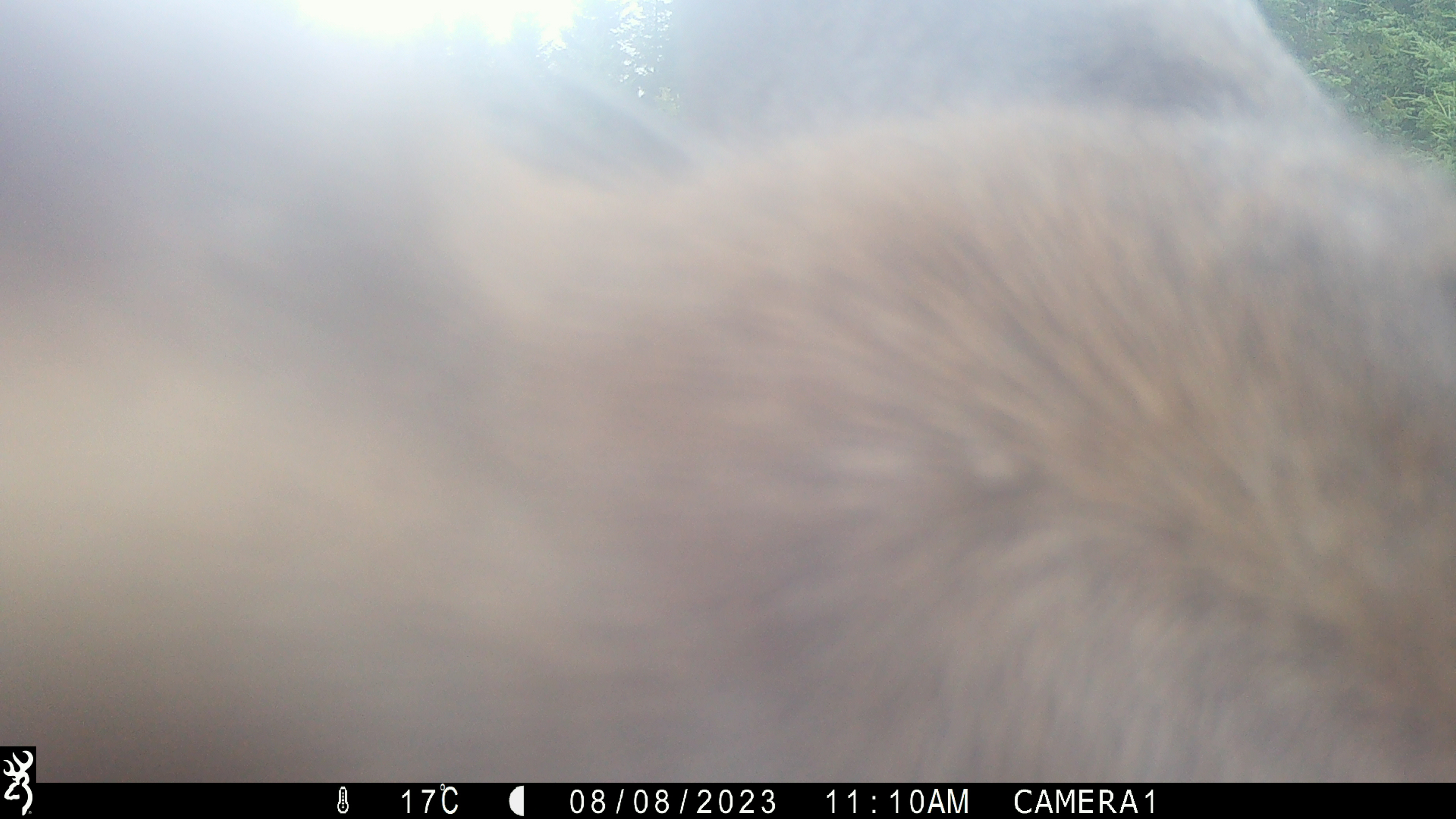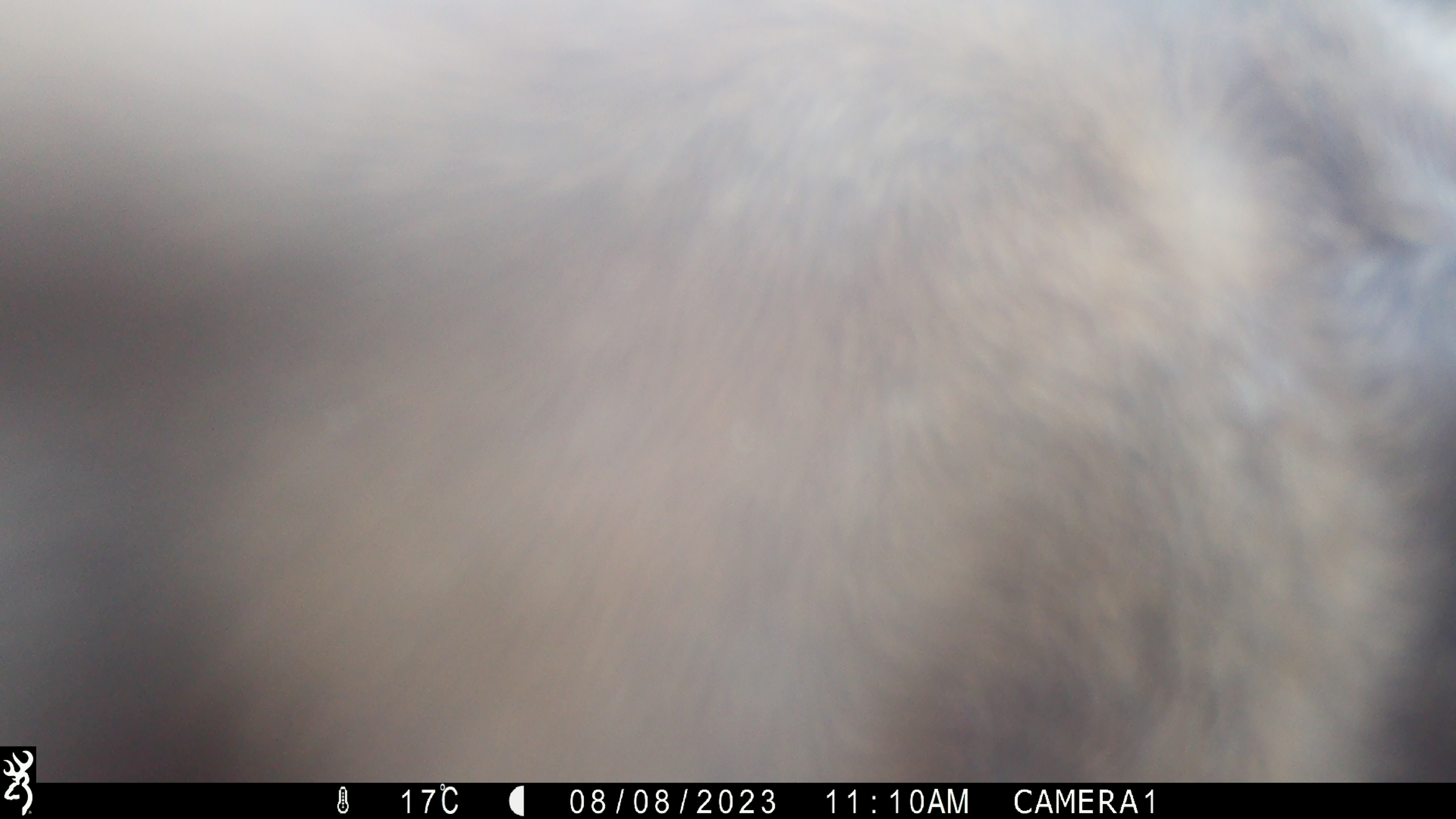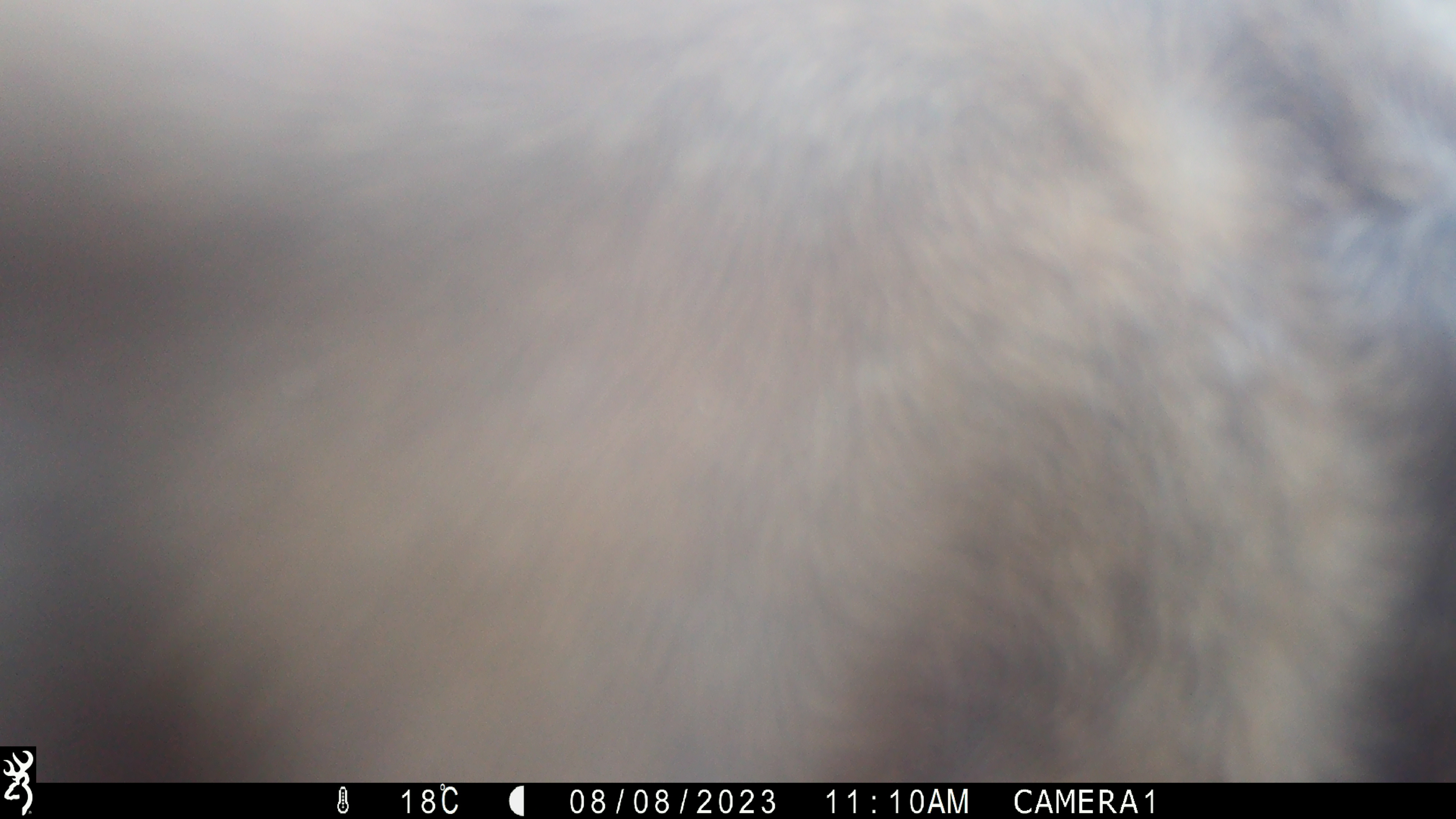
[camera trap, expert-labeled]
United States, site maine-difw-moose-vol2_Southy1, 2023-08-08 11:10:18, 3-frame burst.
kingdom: Animalia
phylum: Chordata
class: Mammalia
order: Artiodactyla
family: Cervidae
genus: Alces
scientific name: Alces alces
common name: moose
Moose (Alces alces).